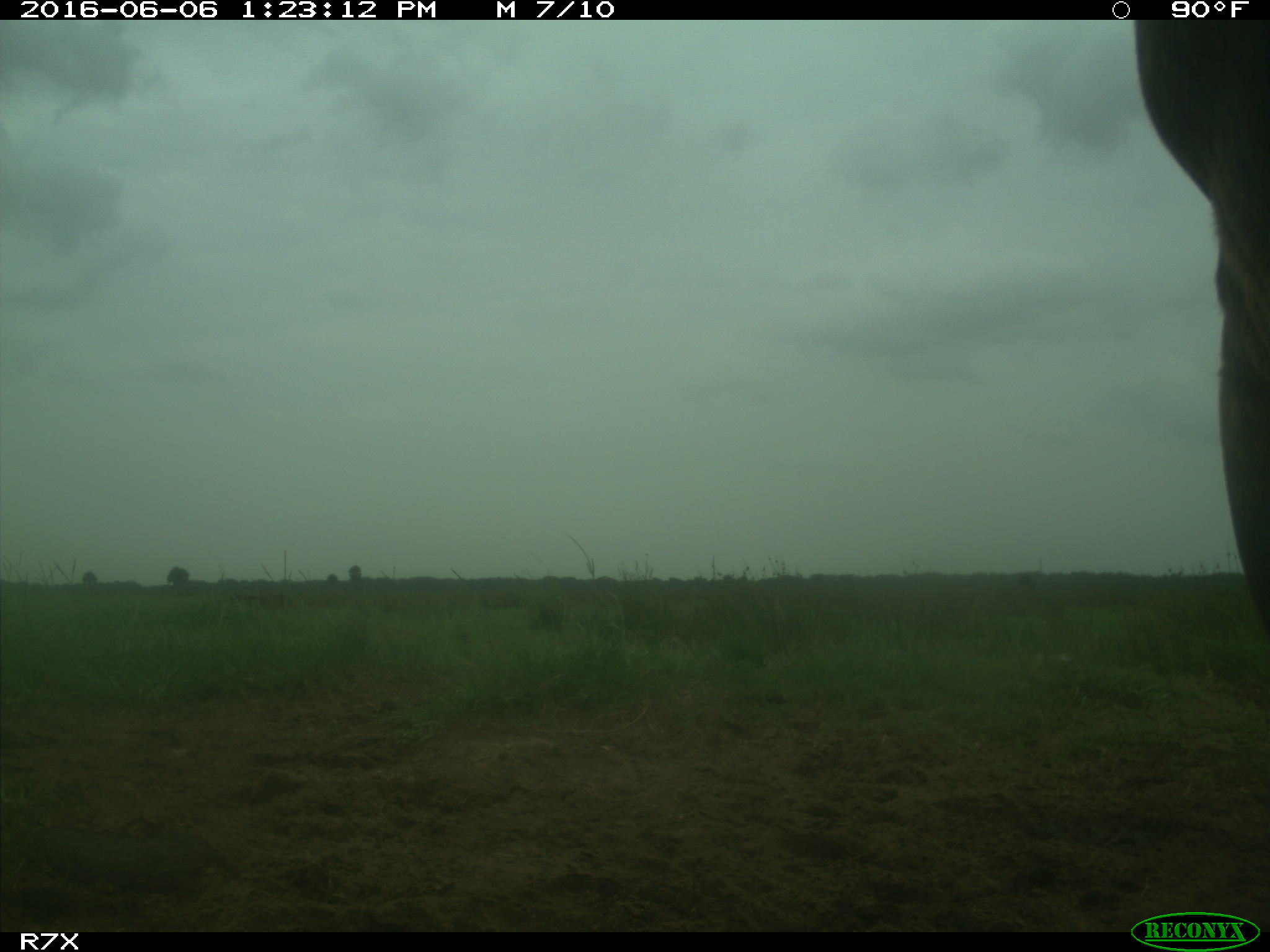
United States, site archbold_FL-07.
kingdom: Animalia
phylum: Chordata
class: Mammalia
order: Artiodactyla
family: Bovidae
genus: Bos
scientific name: Bos taurus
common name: domestic cow